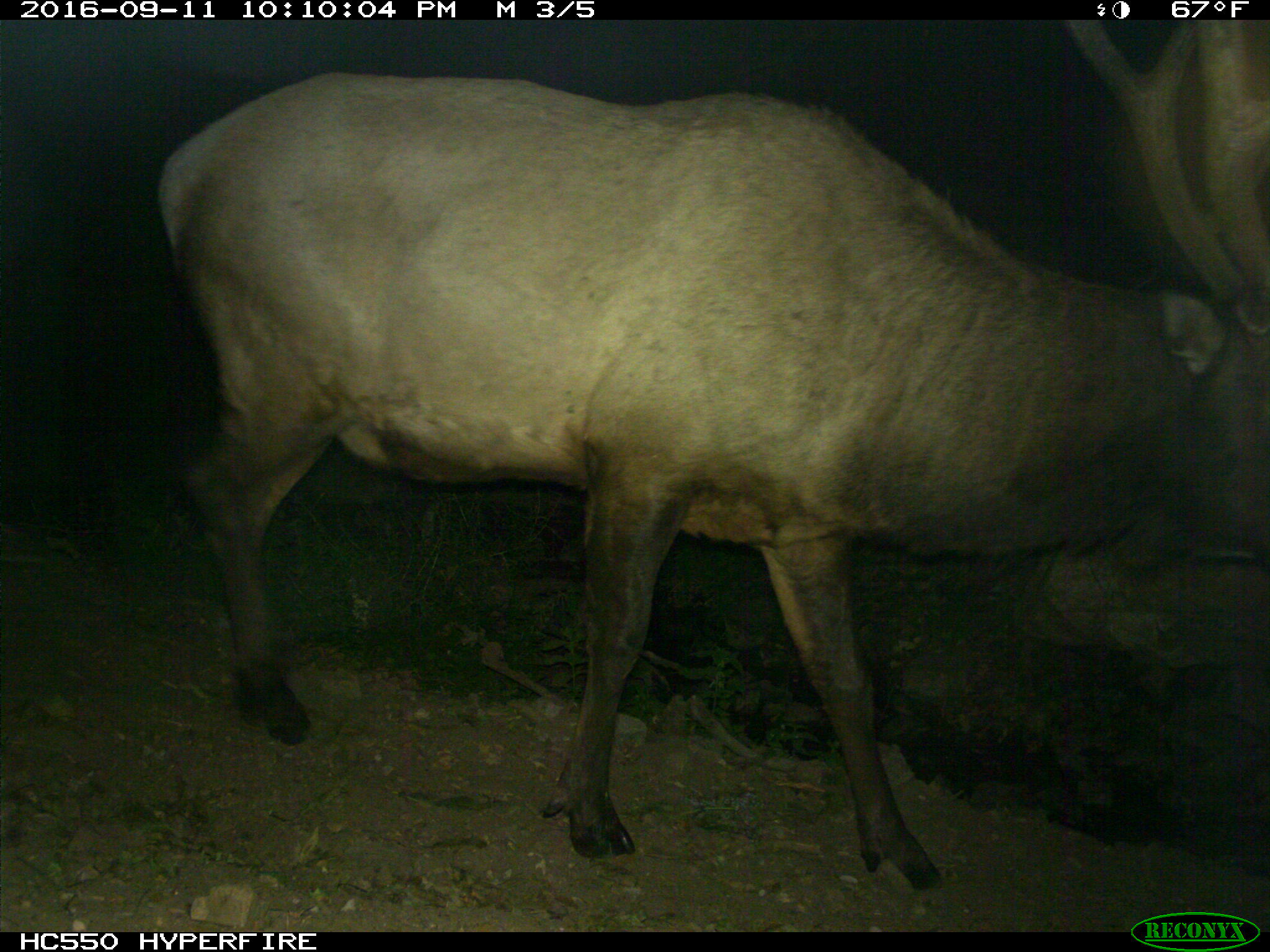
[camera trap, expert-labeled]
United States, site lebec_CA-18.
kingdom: Animalia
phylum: Chordata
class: Mammalia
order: Artiodactyla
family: Cervidae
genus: Cervus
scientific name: Cervus canadensis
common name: elk